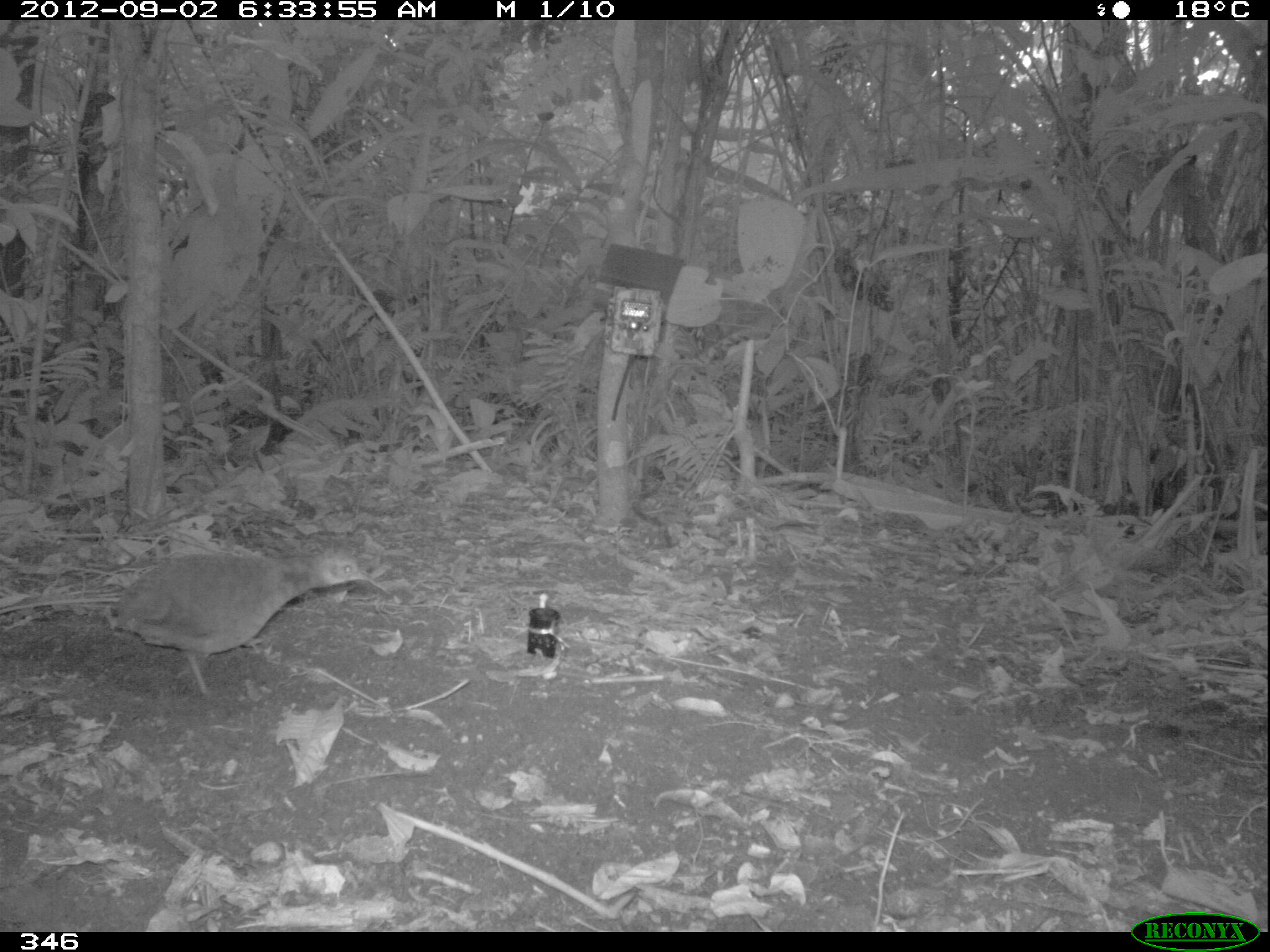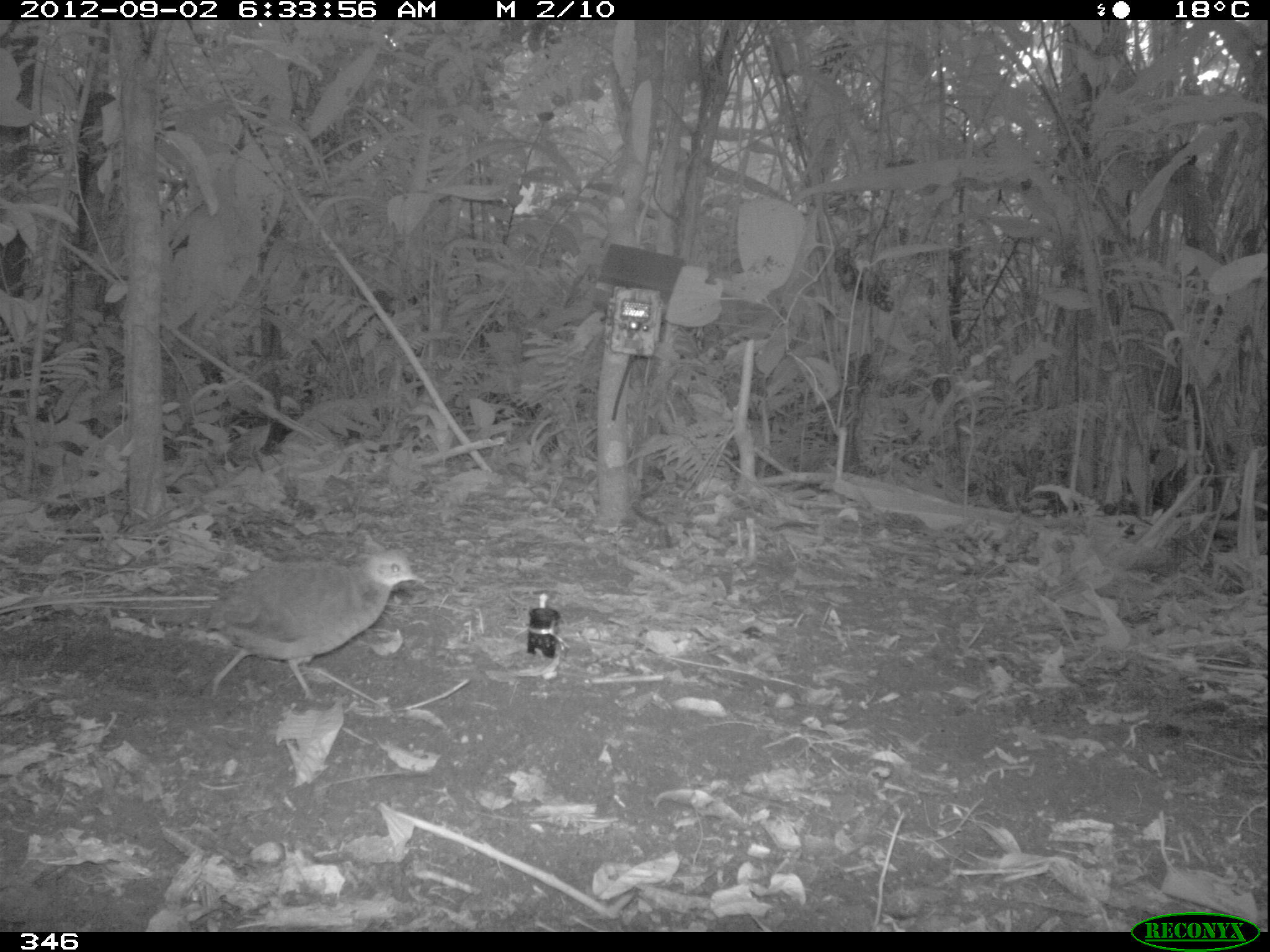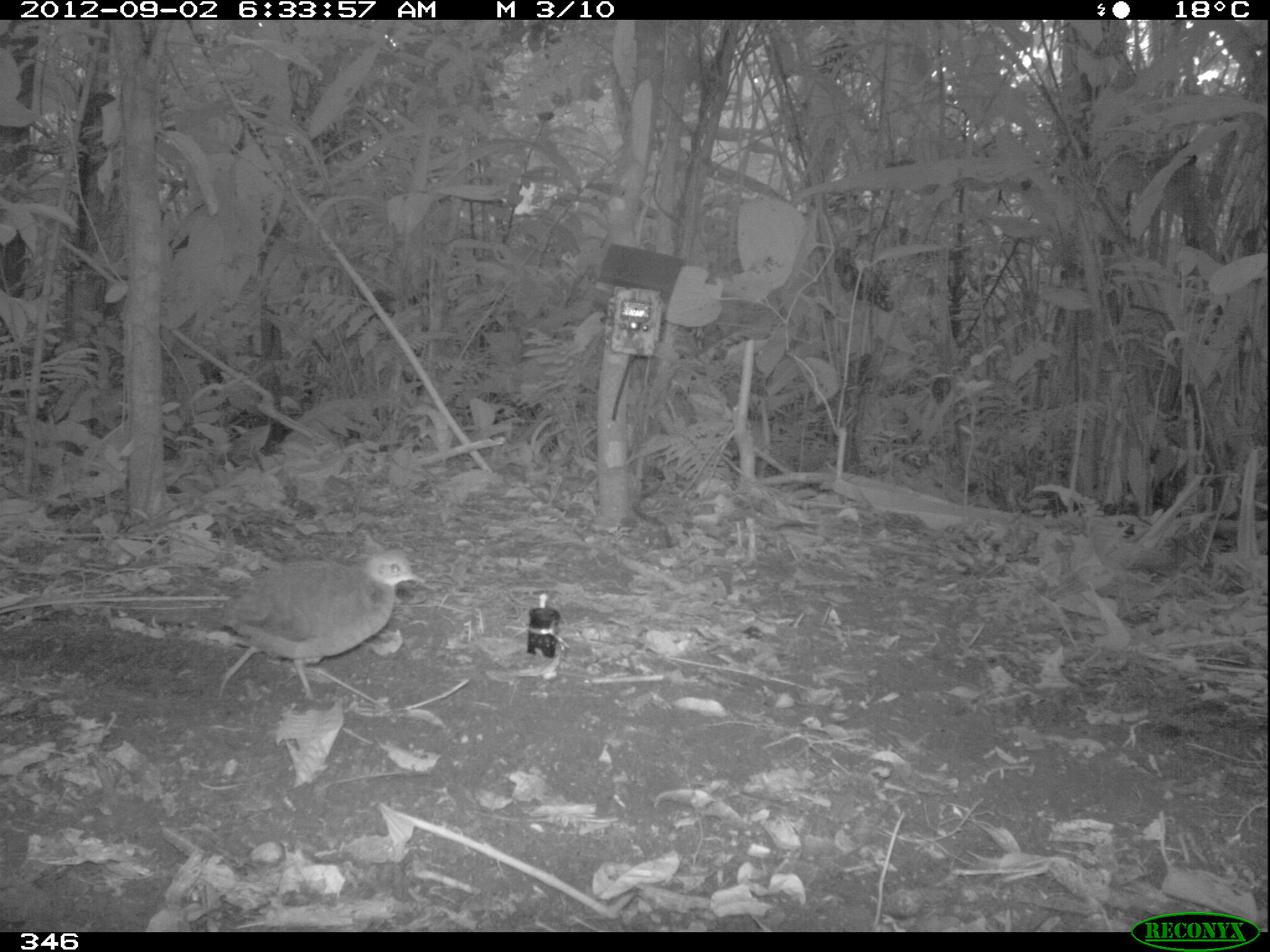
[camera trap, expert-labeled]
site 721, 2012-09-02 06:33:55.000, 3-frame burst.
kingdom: Animalia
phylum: Chordata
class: Aves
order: Galliformes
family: Phasianidae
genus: Alectoris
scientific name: Alectoris rufa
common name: red-legged partridge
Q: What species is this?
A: Alectoris rufa (red-legged partridge).